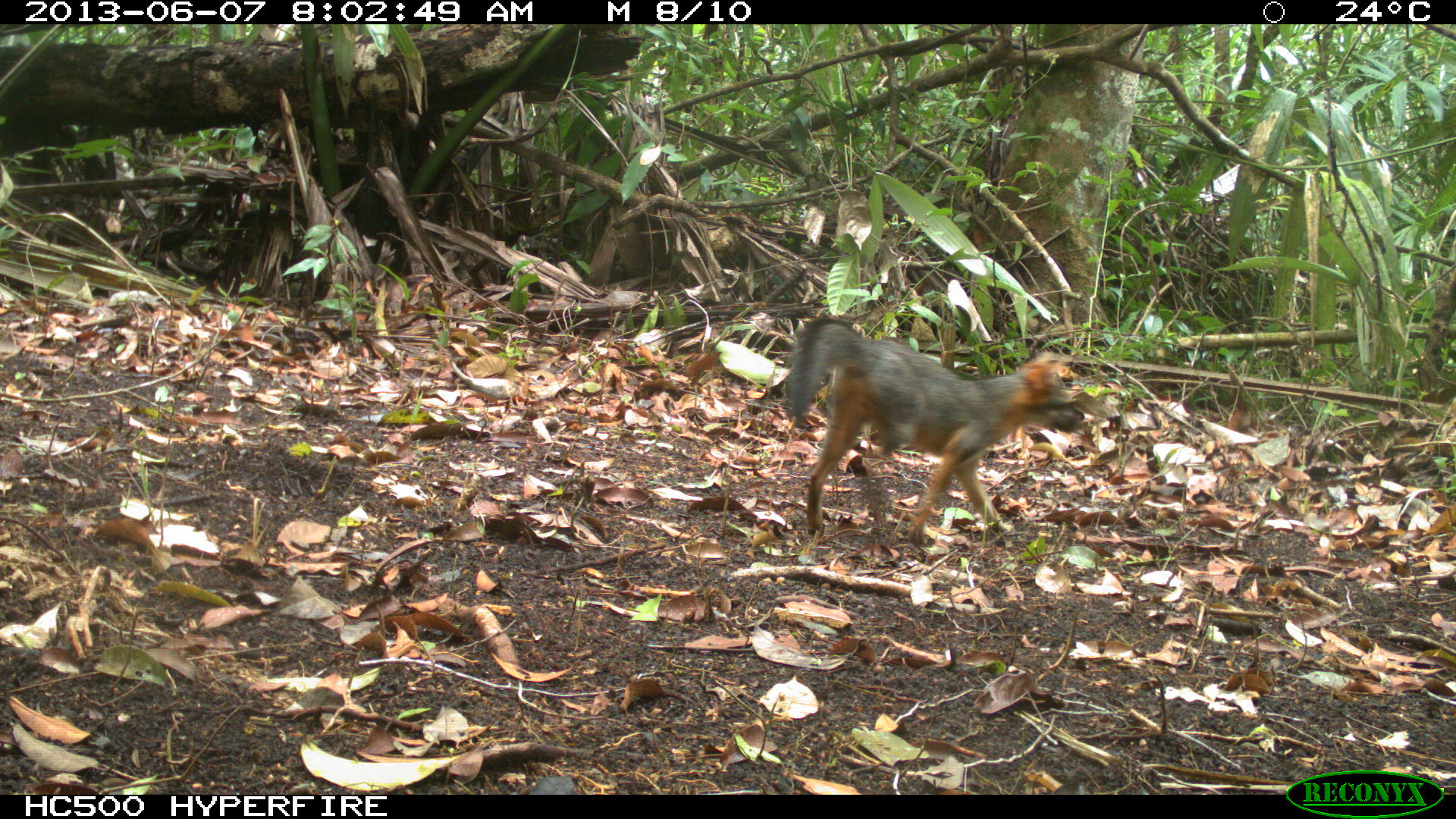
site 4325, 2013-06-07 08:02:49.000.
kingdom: Animalia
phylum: Chordata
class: Mammalia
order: Carnivora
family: Canidae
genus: Urocyon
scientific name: Urocyon cinereoargenteus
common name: gray fox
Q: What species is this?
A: Urocyon cinereoargenteus (gray fox).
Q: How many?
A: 1.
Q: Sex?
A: Female.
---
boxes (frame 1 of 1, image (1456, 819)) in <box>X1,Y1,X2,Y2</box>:
urocyon cinereoargenteus: <box>786,312,1087,545</box>